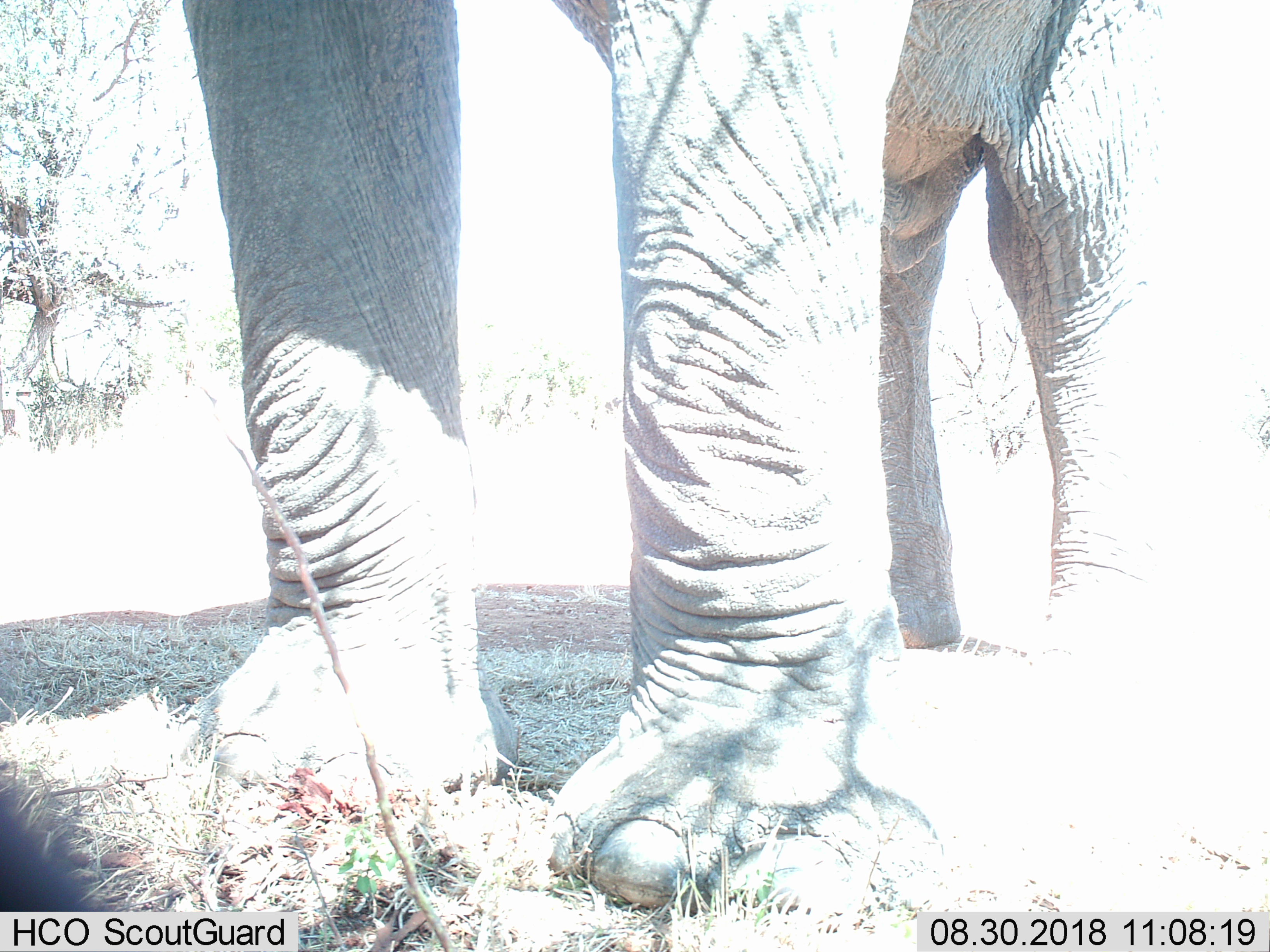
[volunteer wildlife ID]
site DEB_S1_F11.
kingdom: Animalia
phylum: Chordata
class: Mammalia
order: Proboscidea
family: Elephantidae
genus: Loxodonta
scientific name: Loxodonta africana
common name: african bush elephant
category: elephant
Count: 1.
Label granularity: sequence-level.